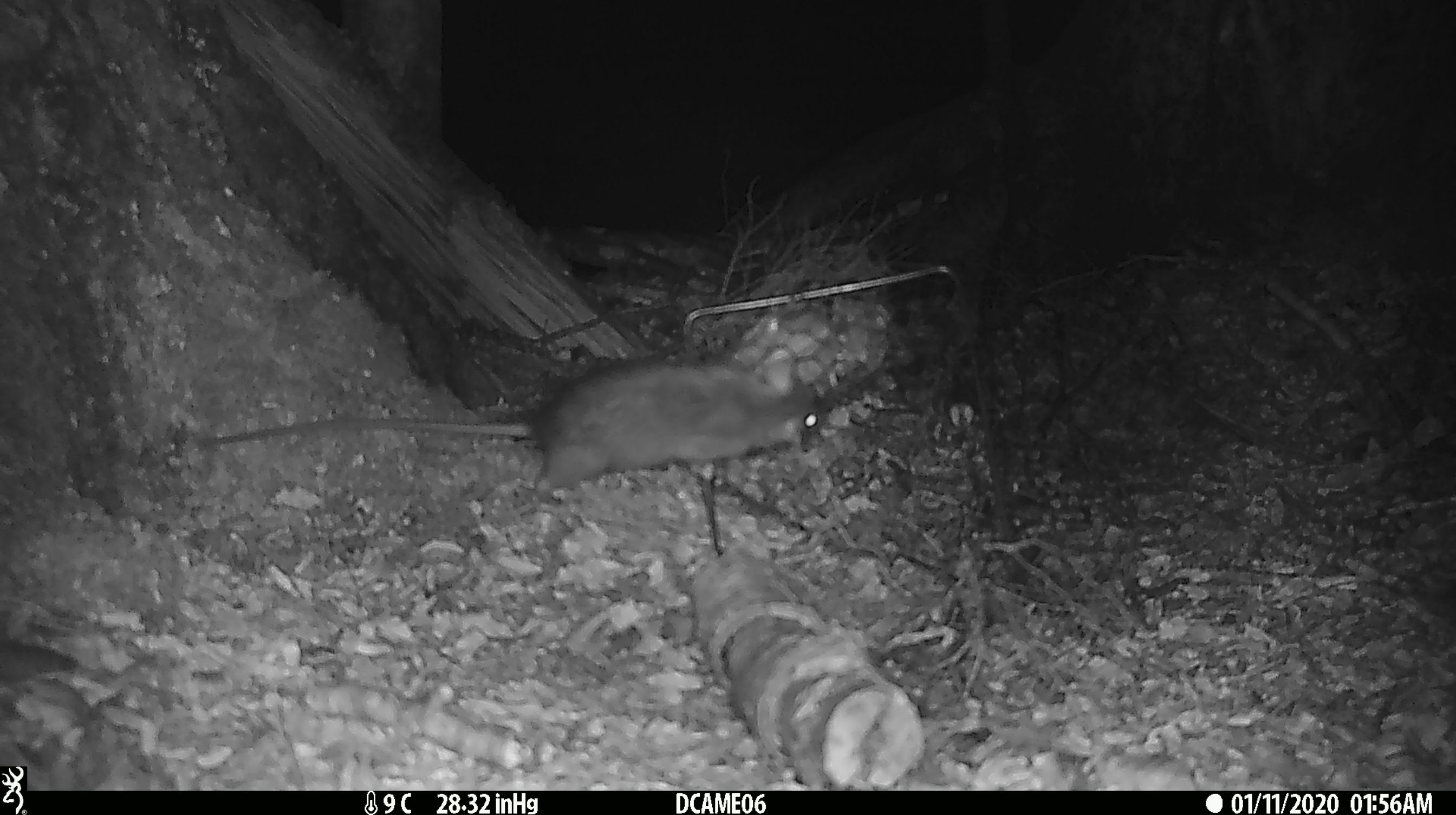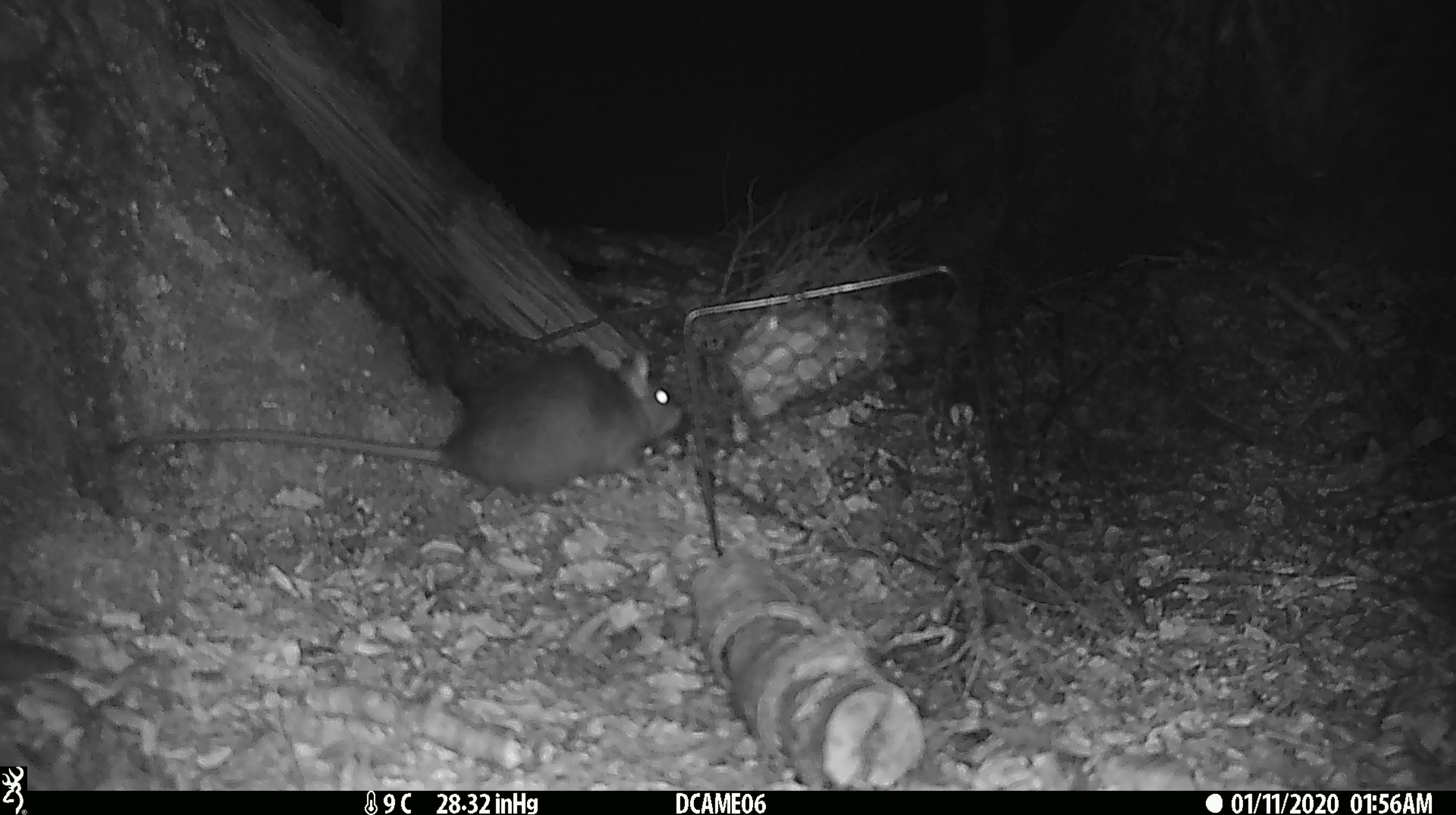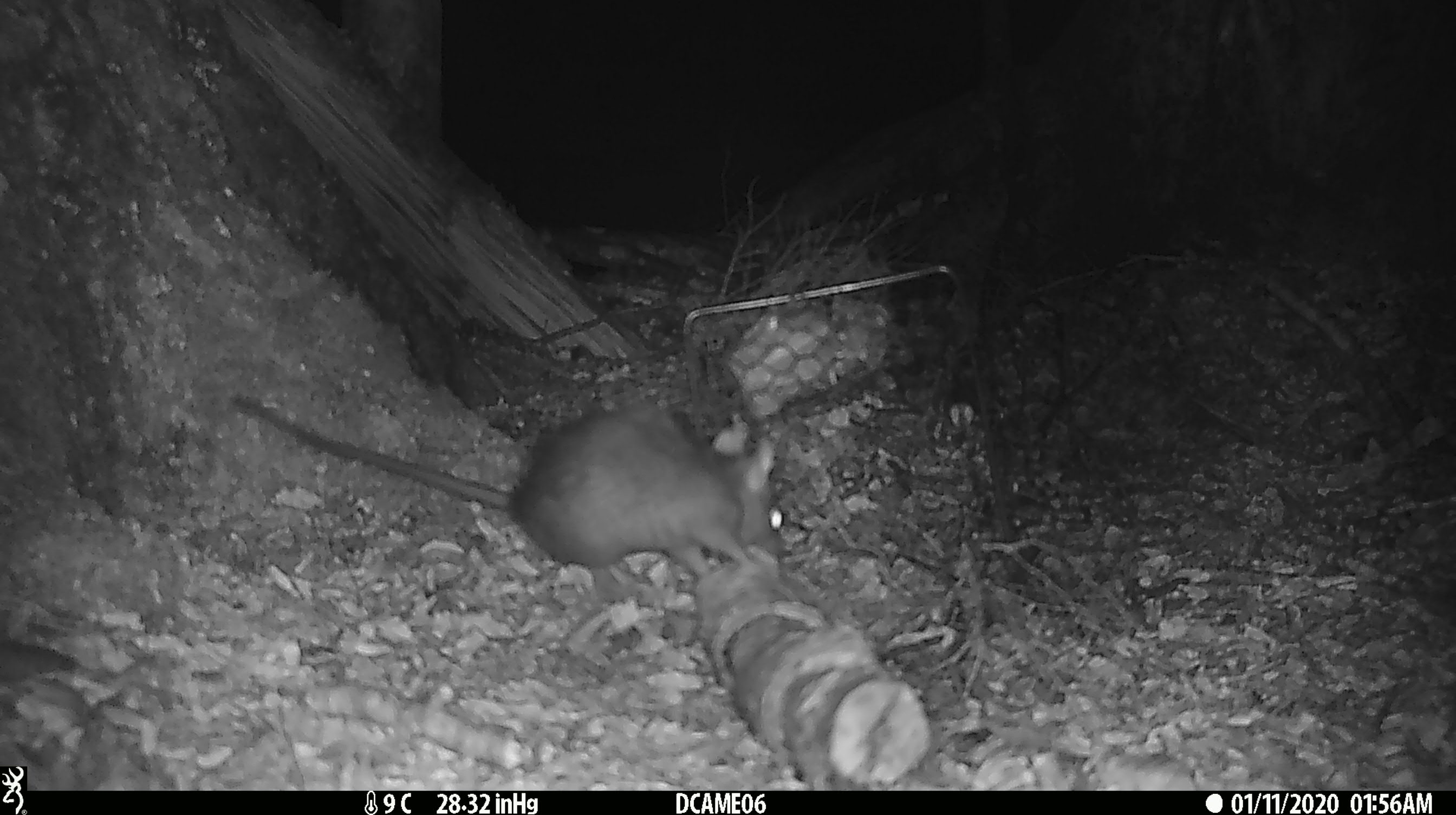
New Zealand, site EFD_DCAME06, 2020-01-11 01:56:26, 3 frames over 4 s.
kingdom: Animalia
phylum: Chordata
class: Mammalia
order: Rodentia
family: Muridae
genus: Rattus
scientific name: Rattus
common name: rat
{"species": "rat (Rattus)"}